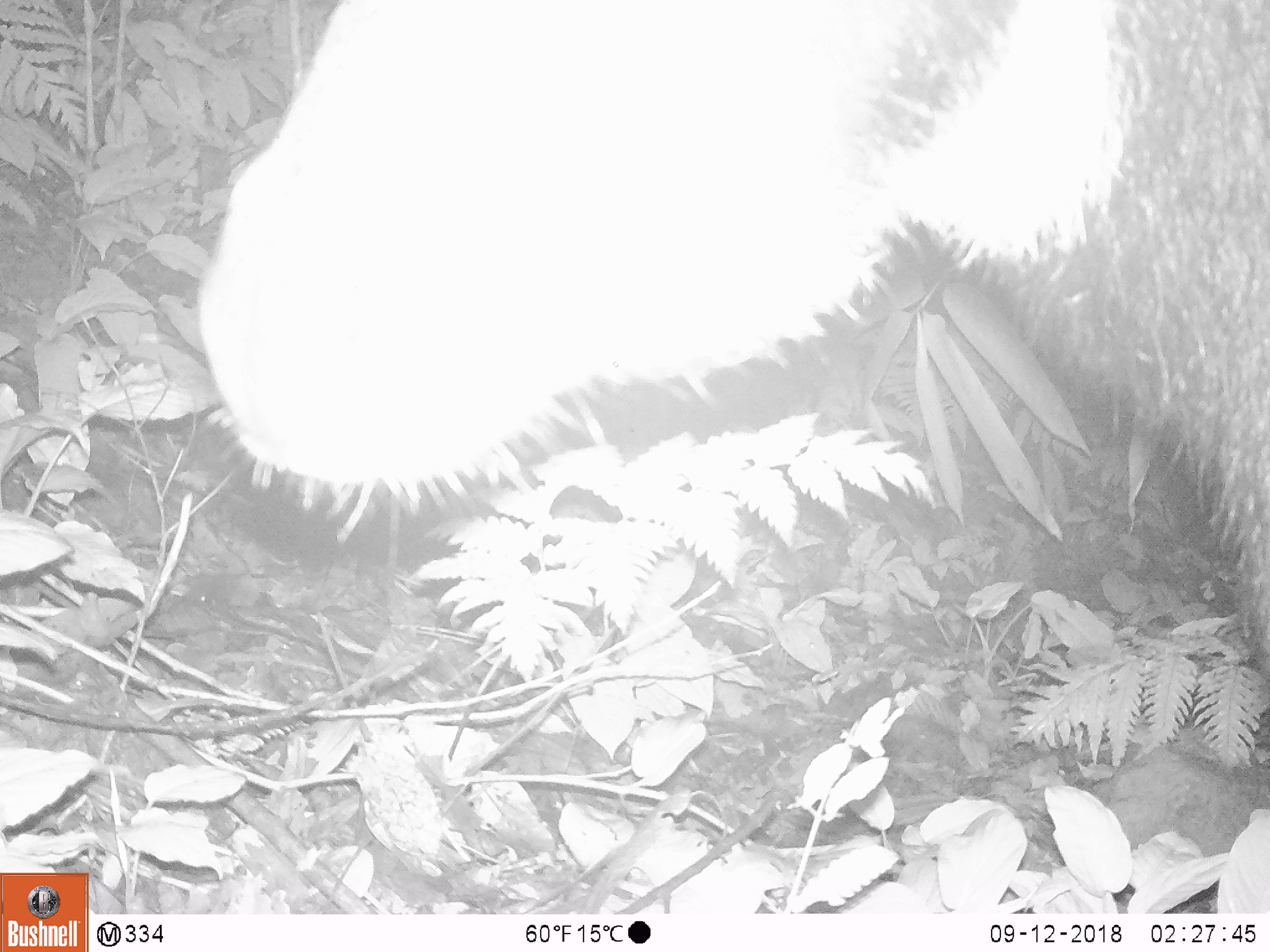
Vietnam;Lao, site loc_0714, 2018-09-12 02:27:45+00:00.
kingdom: Animalia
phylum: Chordata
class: Mammalia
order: Artiodactyla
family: Bovidae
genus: Capricornis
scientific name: Capricornis sumatraensis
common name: chinese serow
Chinese serow (Capricornis sumatraensis). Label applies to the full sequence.